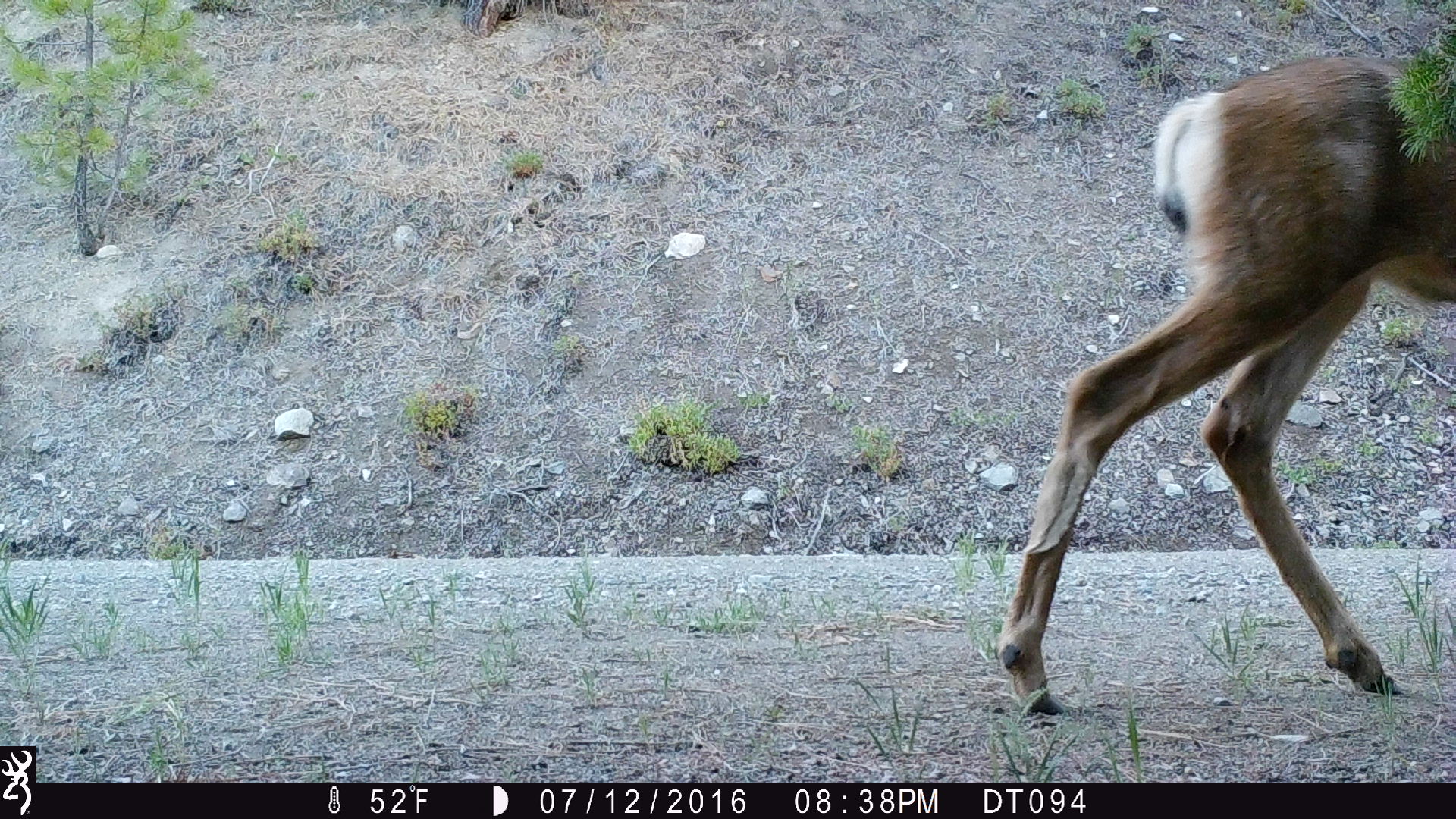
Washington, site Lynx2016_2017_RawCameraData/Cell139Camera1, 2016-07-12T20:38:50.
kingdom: Animalia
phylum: Chordata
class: Mammalia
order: Artiodactyla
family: Cervidae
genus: Odocoileus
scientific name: Odocoileus hemionus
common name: mule deer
Odocoileus hemionus (mule deer). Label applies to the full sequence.